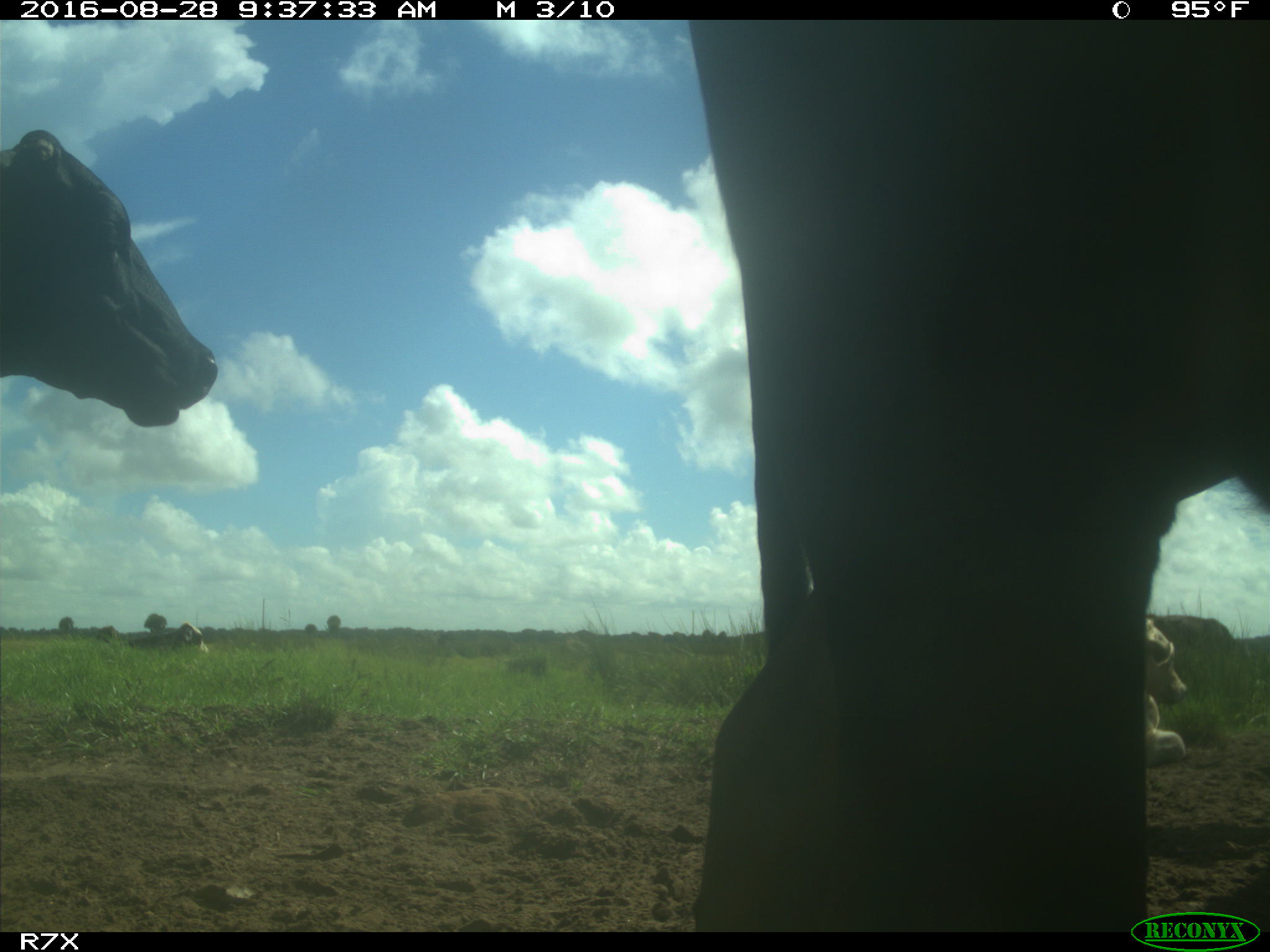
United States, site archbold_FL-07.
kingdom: Animalia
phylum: Chordata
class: Mammalia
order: Artiodactyla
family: Bovidae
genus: Bos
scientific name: Bos taurus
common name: domestic cow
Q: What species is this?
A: Bos taurus (domestic cow).